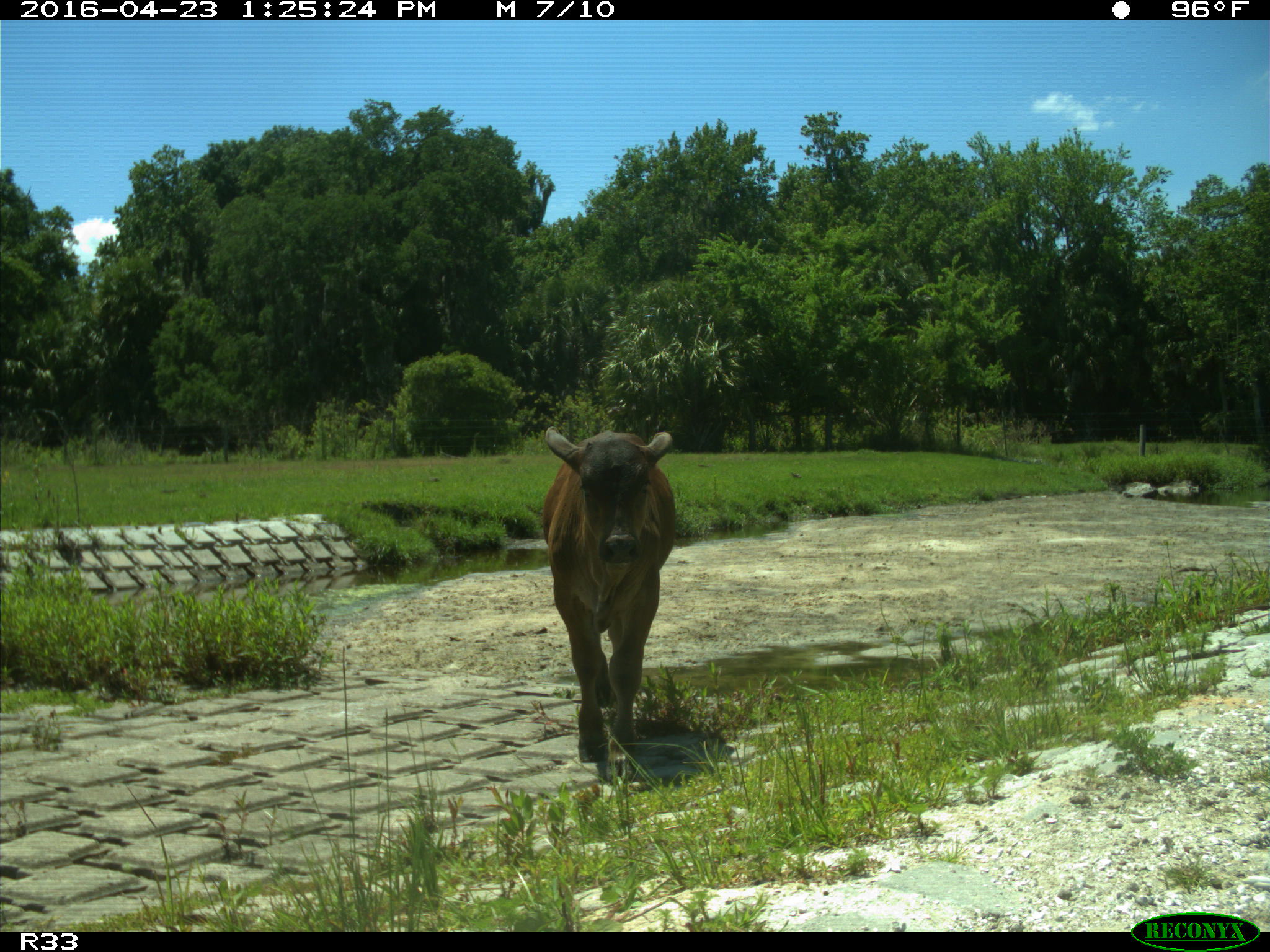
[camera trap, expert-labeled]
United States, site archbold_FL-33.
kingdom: Animalia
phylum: Chordata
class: Mammalia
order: Artiodactyla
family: Bovidae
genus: Bos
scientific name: Bos taurus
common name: domestic cow